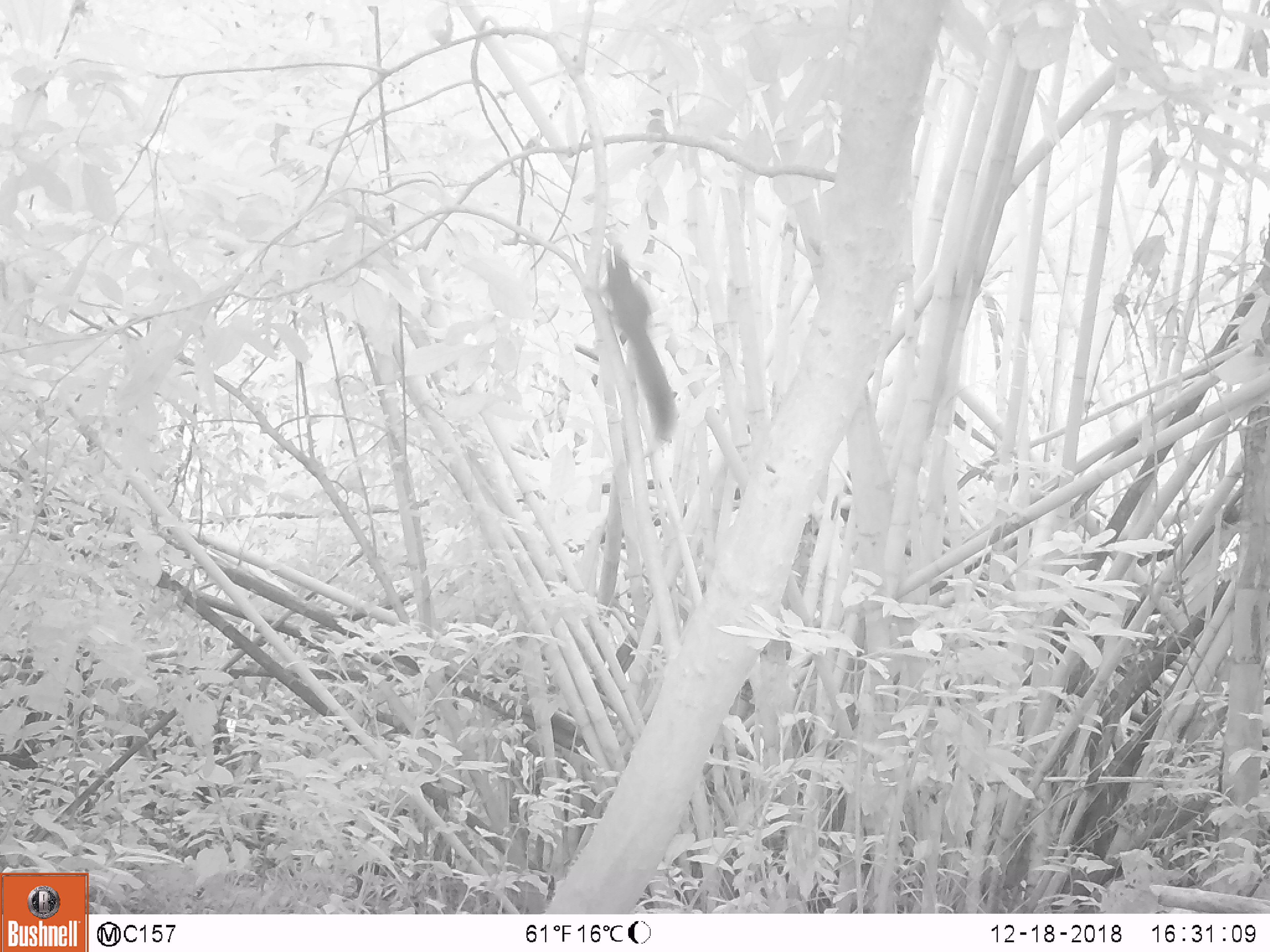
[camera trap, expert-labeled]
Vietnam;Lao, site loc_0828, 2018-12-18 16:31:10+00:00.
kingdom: Animalia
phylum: Chordata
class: Mammalia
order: Rodentia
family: Sciuridae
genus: Sciurus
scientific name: Sciurus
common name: squirrel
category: unidentified squirrel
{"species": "unidentified squirrel (squirrel) (Sciurus)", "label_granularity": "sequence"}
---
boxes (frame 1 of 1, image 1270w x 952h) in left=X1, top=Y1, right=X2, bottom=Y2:
unidentified squirrel: left=589, top=242, right=678, bottom=442